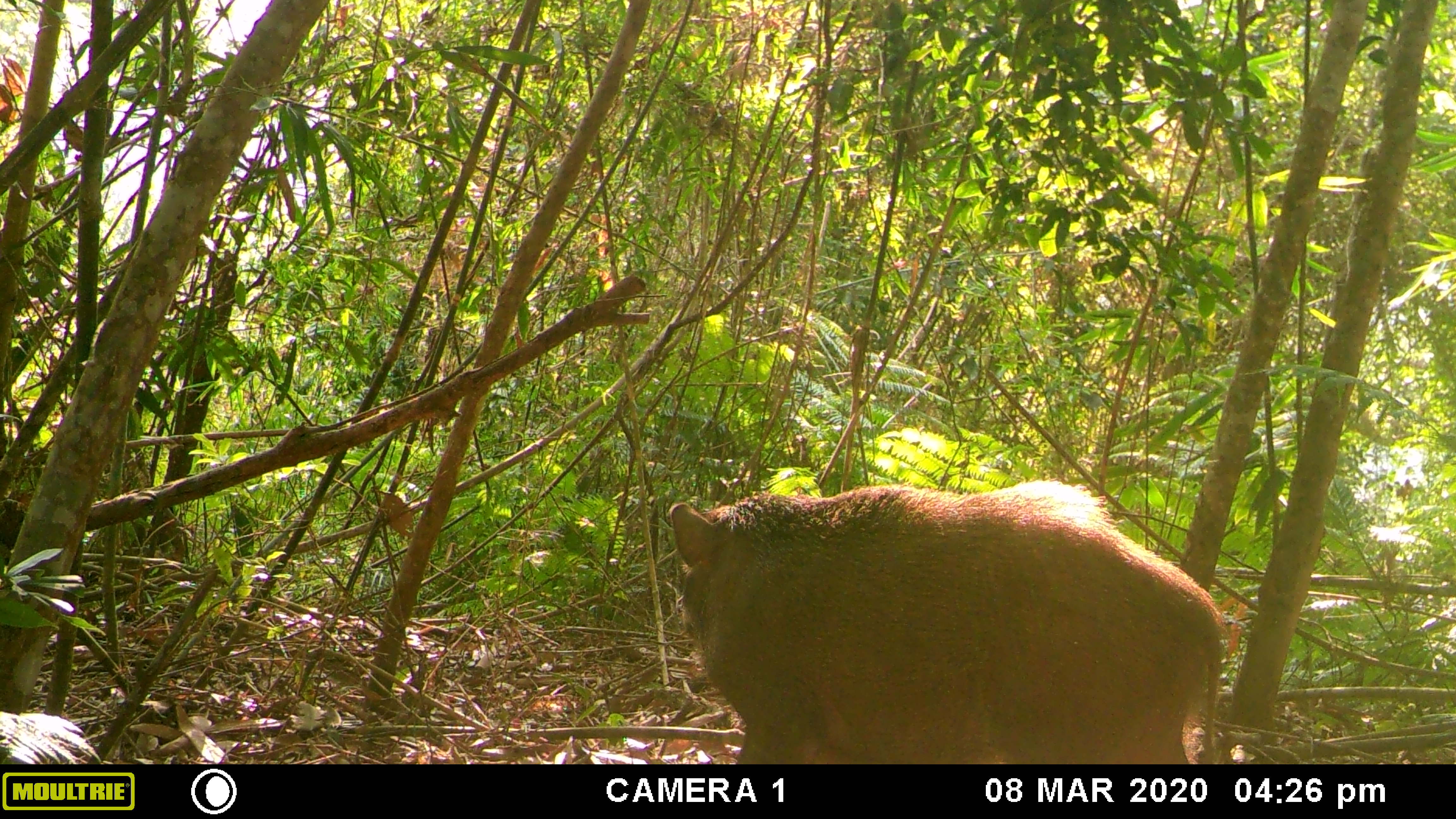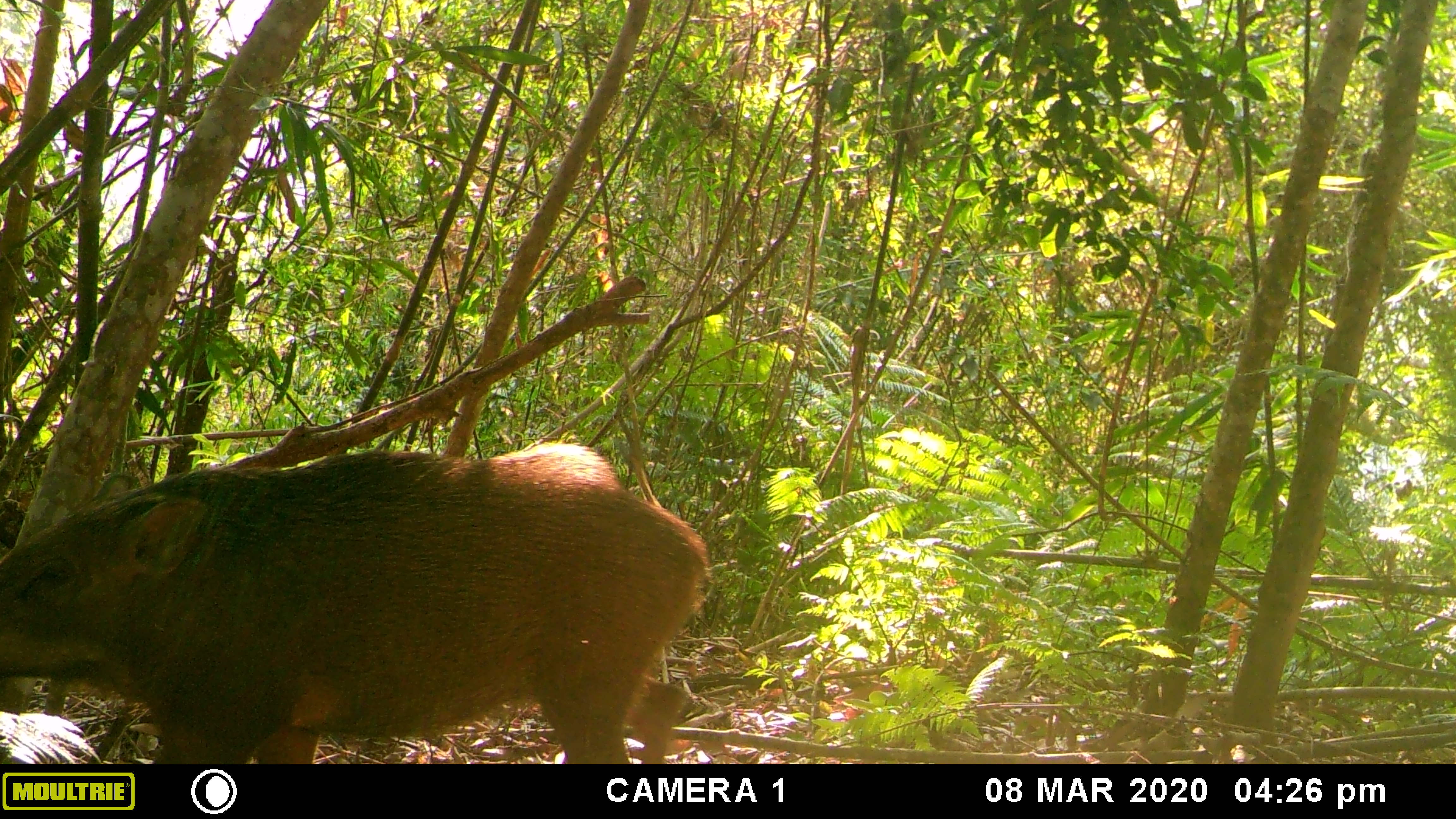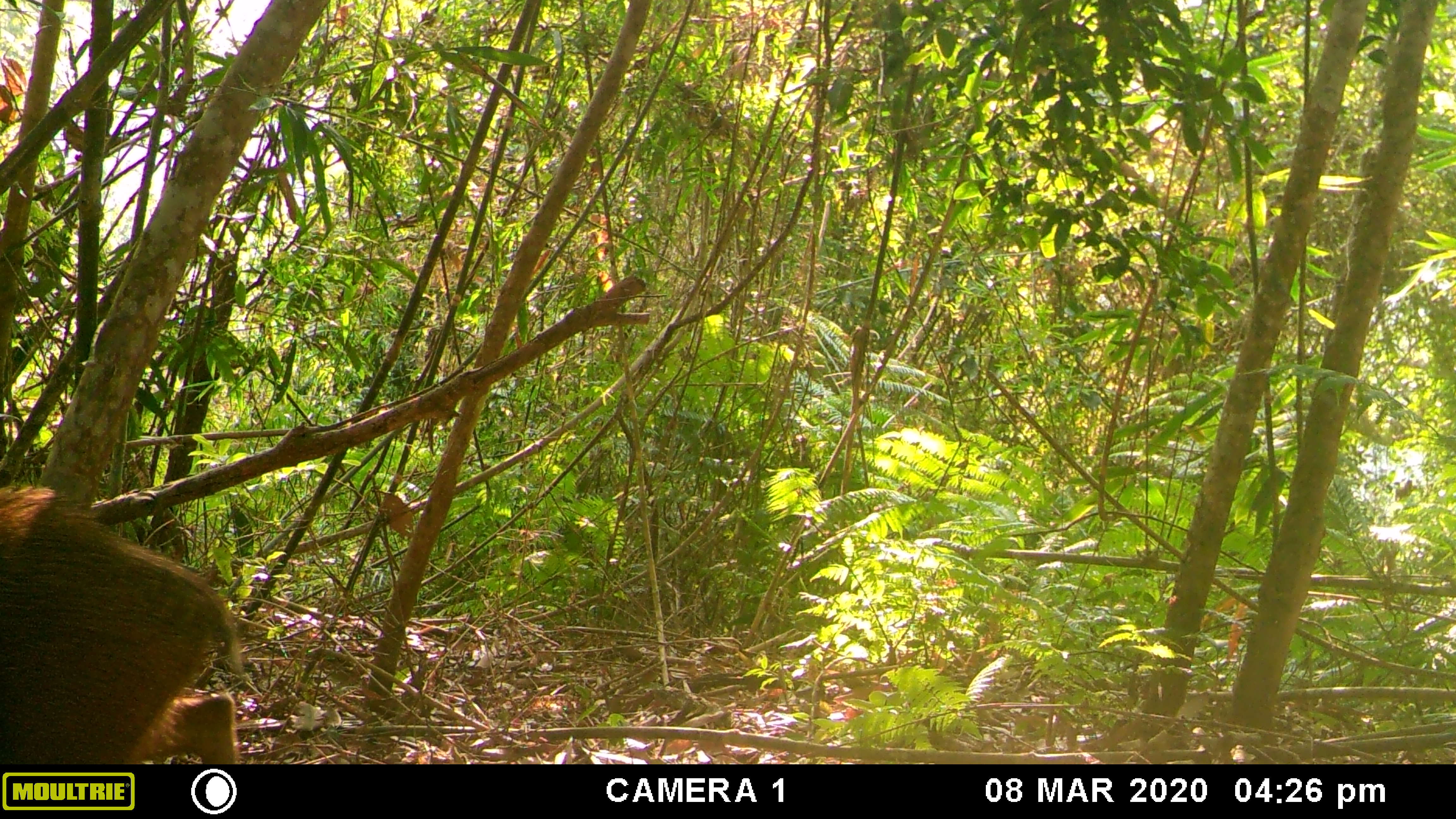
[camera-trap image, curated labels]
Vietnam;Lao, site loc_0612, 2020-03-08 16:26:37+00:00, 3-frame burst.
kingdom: Animalia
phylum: Chordata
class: Mammalia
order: Artiodactyla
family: Suidae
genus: Sus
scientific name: Sus scrofa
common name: eurasian wild pig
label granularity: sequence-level